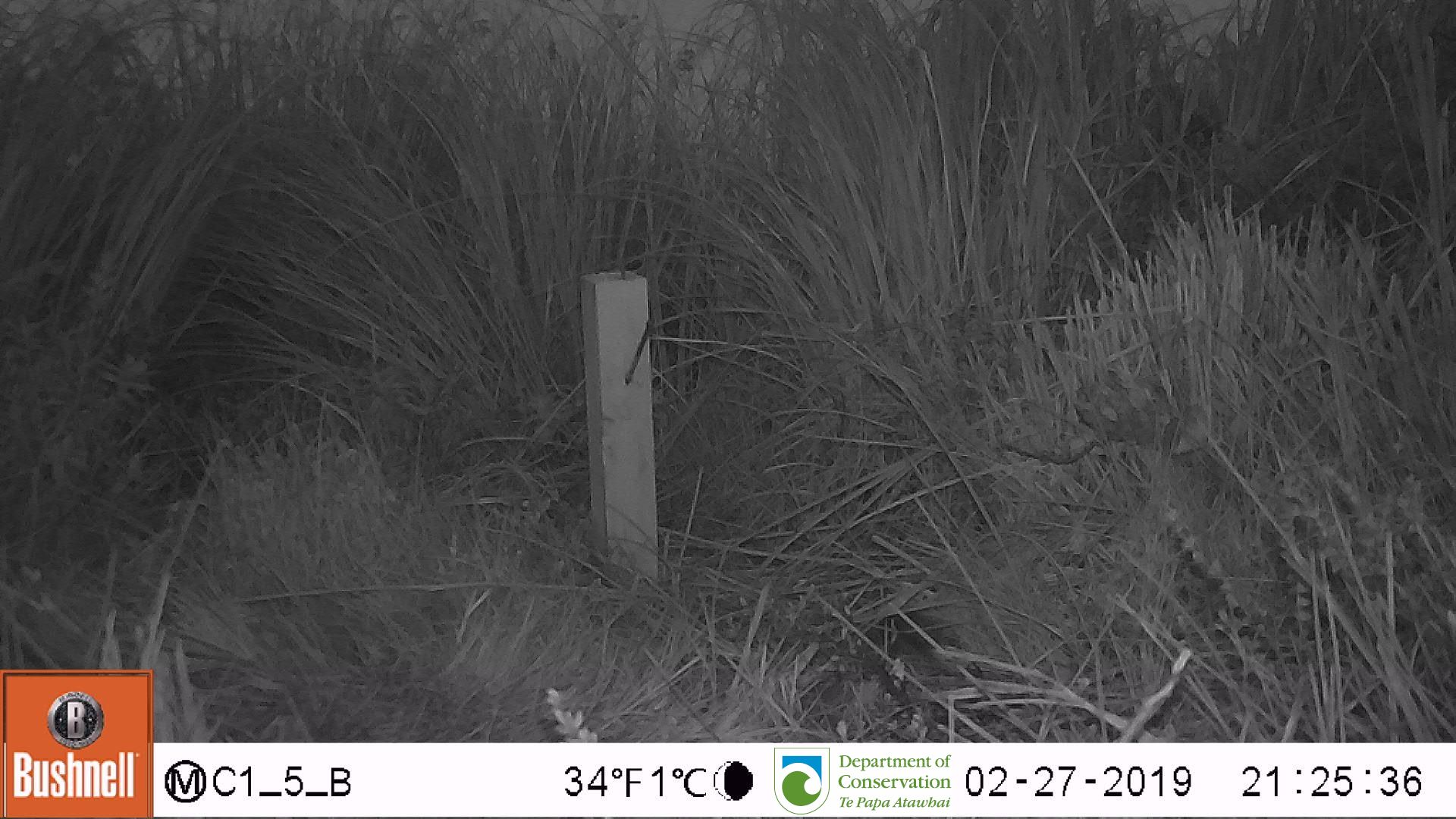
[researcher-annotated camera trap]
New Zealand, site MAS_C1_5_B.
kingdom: Animalia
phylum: Chordata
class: Mammalia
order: Rodentia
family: Muridae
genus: Mus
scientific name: Mus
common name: mouse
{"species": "mouse (Mus)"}